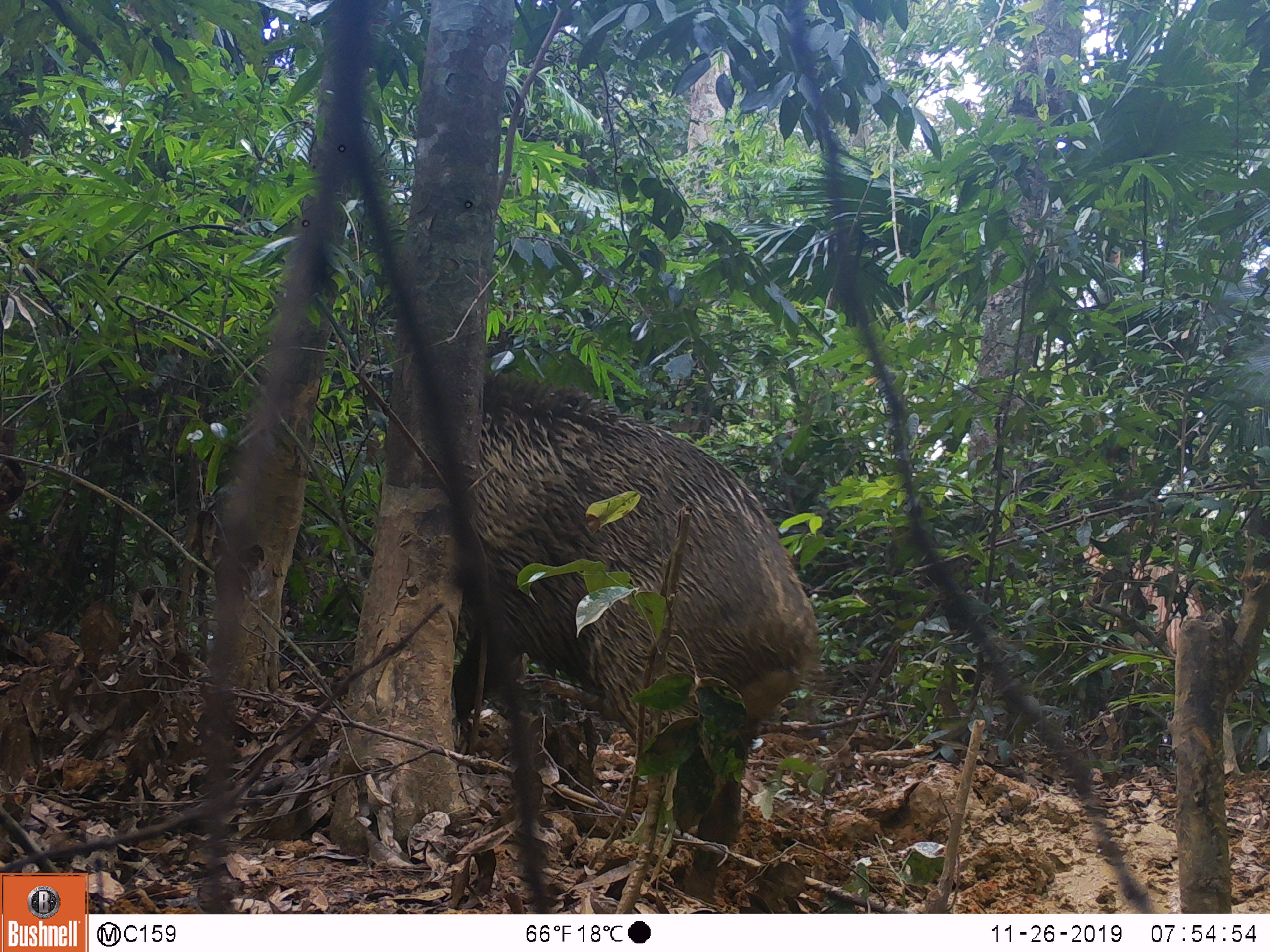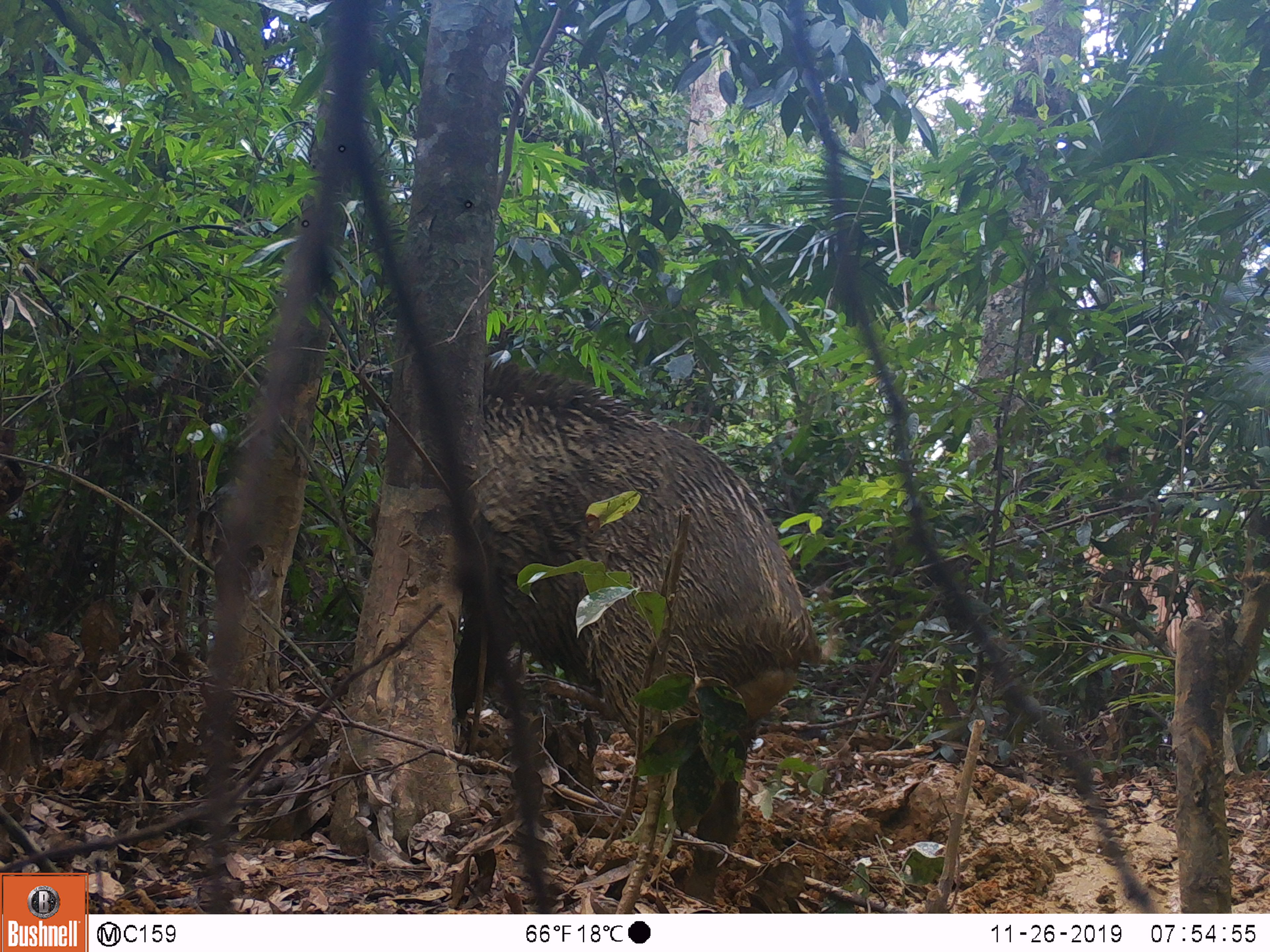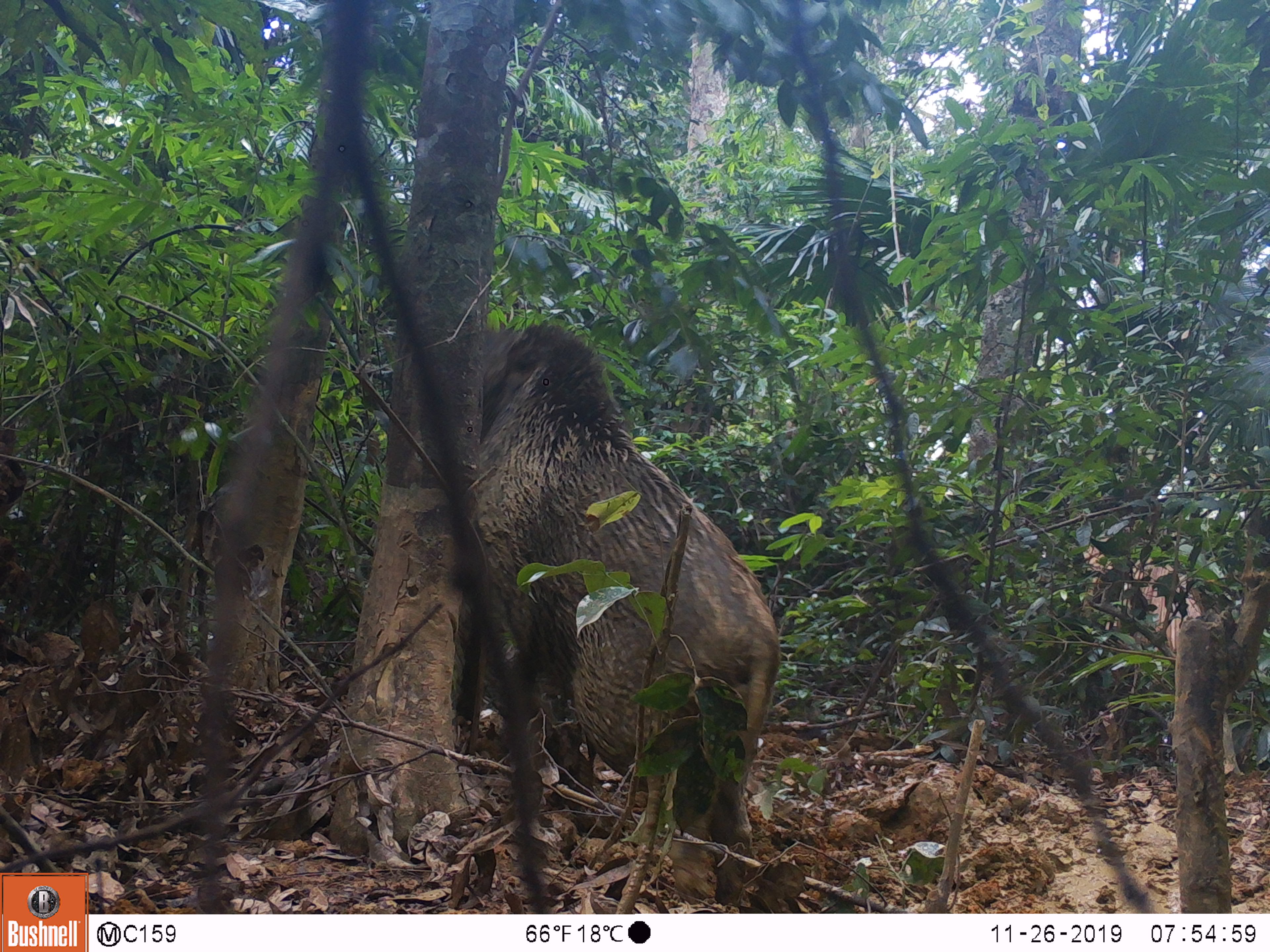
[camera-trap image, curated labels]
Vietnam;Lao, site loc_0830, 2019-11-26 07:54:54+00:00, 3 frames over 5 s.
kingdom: Animalia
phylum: Chordata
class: Mammalia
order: Artiodactyla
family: Suidae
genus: Sus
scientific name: Sus scrofa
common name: eurasian wild pig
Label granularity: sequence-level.